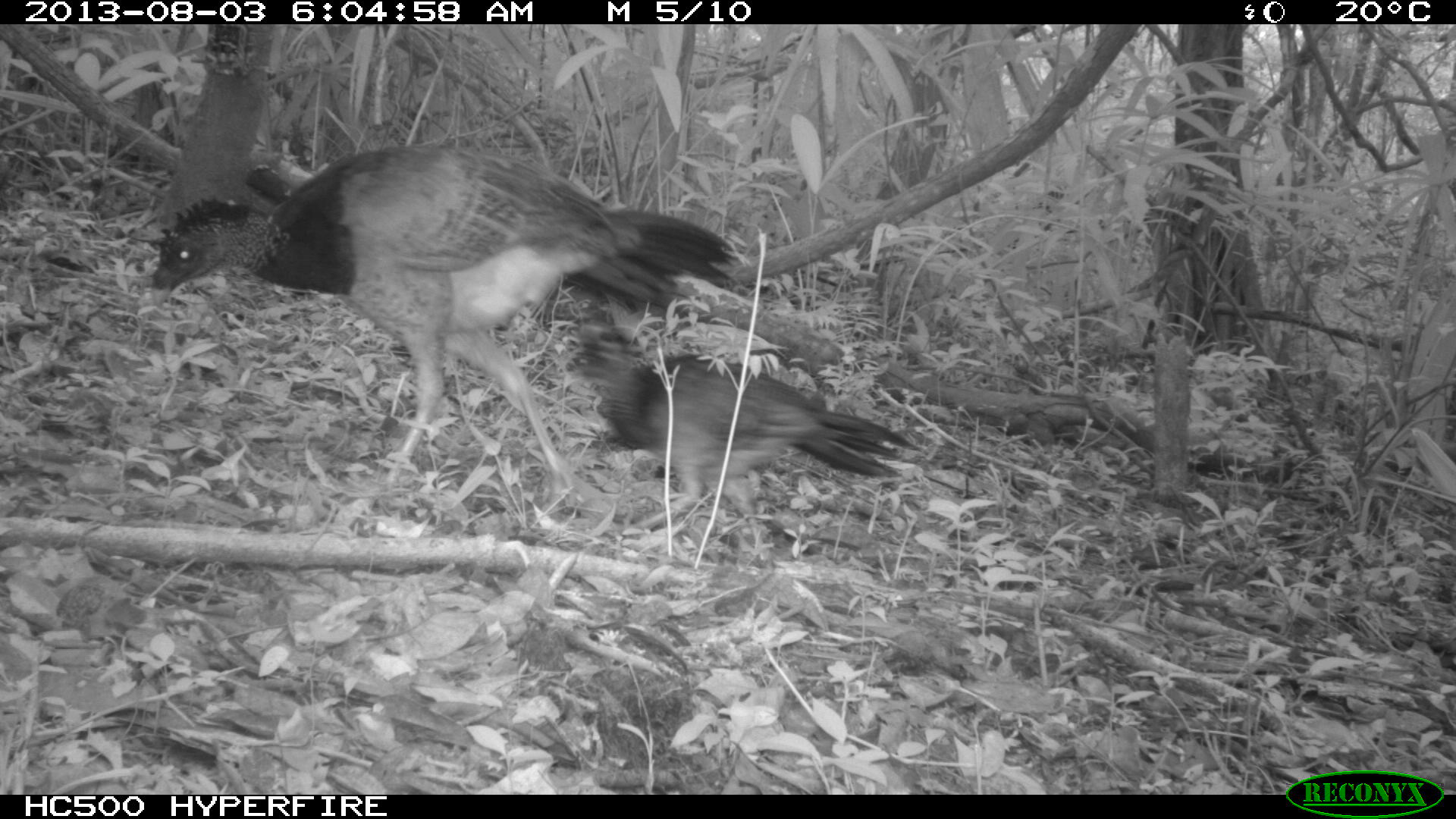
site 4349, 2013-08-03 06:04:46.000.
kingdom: Animalia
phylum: Chordata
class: Aves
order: Galliformes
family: Cracidae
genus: Crax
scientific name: Crax rubra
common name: great curassow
Crax rubra (great curassow), count 2.